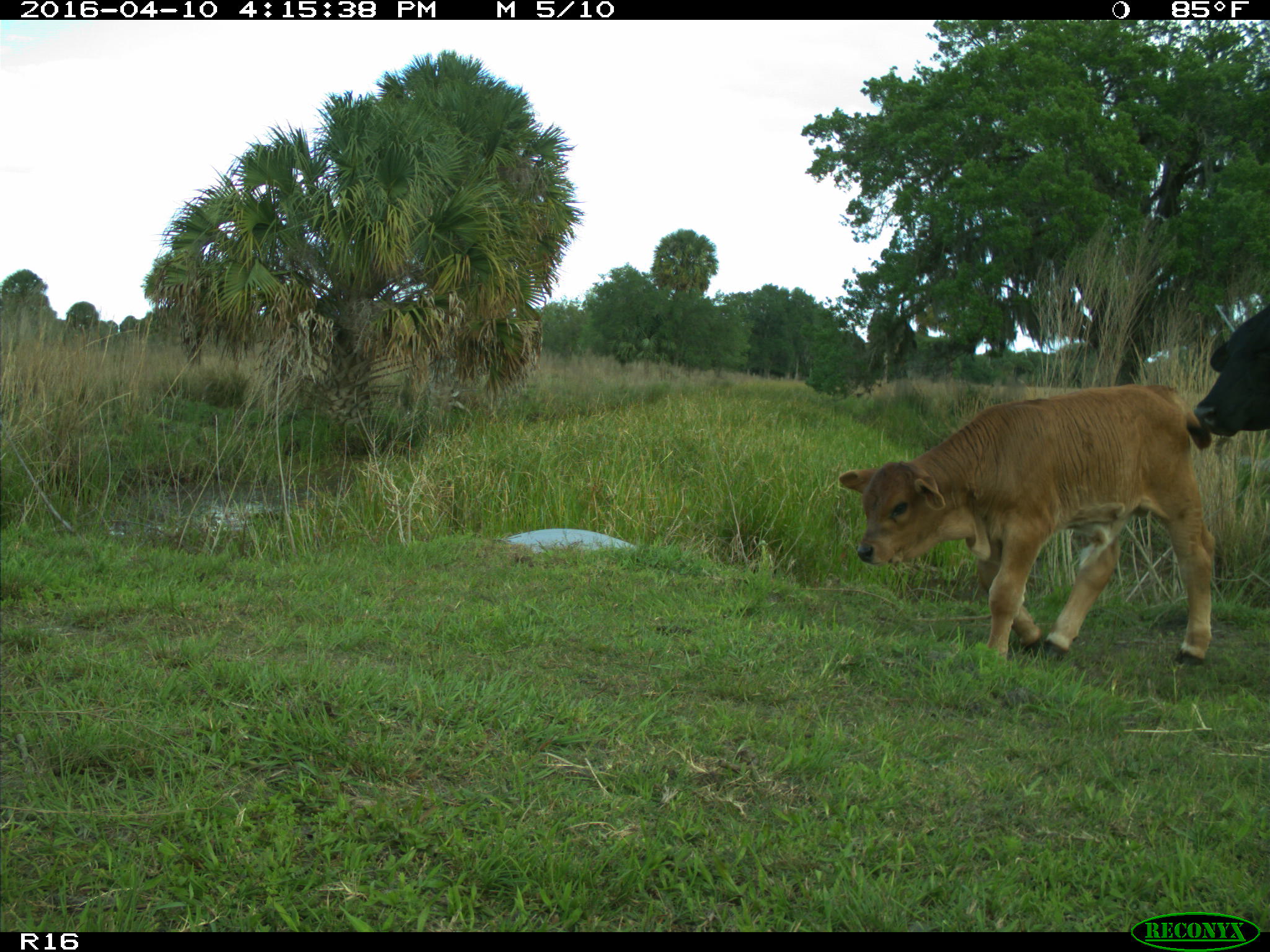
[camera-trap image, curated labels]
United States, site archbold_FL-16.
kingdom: Animalia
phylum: Chordata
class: Mammalia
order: Artiodactyla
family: Bovidae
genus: Bos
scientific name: Bos taurus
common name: domestic cow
Bos taurus (domestic cow).